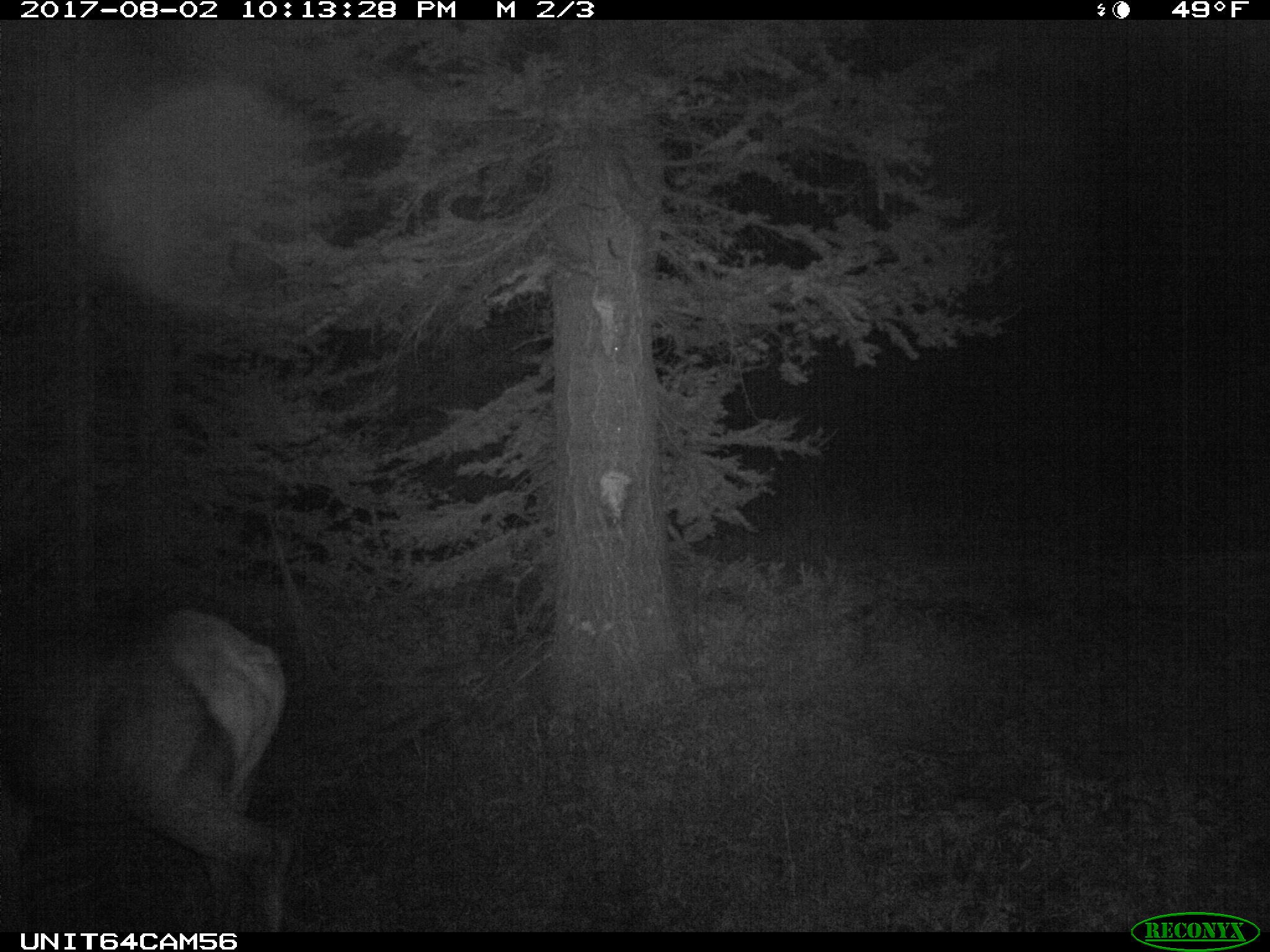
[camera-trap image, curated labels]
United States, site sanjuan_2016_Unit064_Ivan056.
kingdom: Animalia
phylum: Chordata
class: Mammalia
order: Artiodactyla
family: Cervidae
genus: Cervus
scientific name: Cervus elaphus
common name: red deer